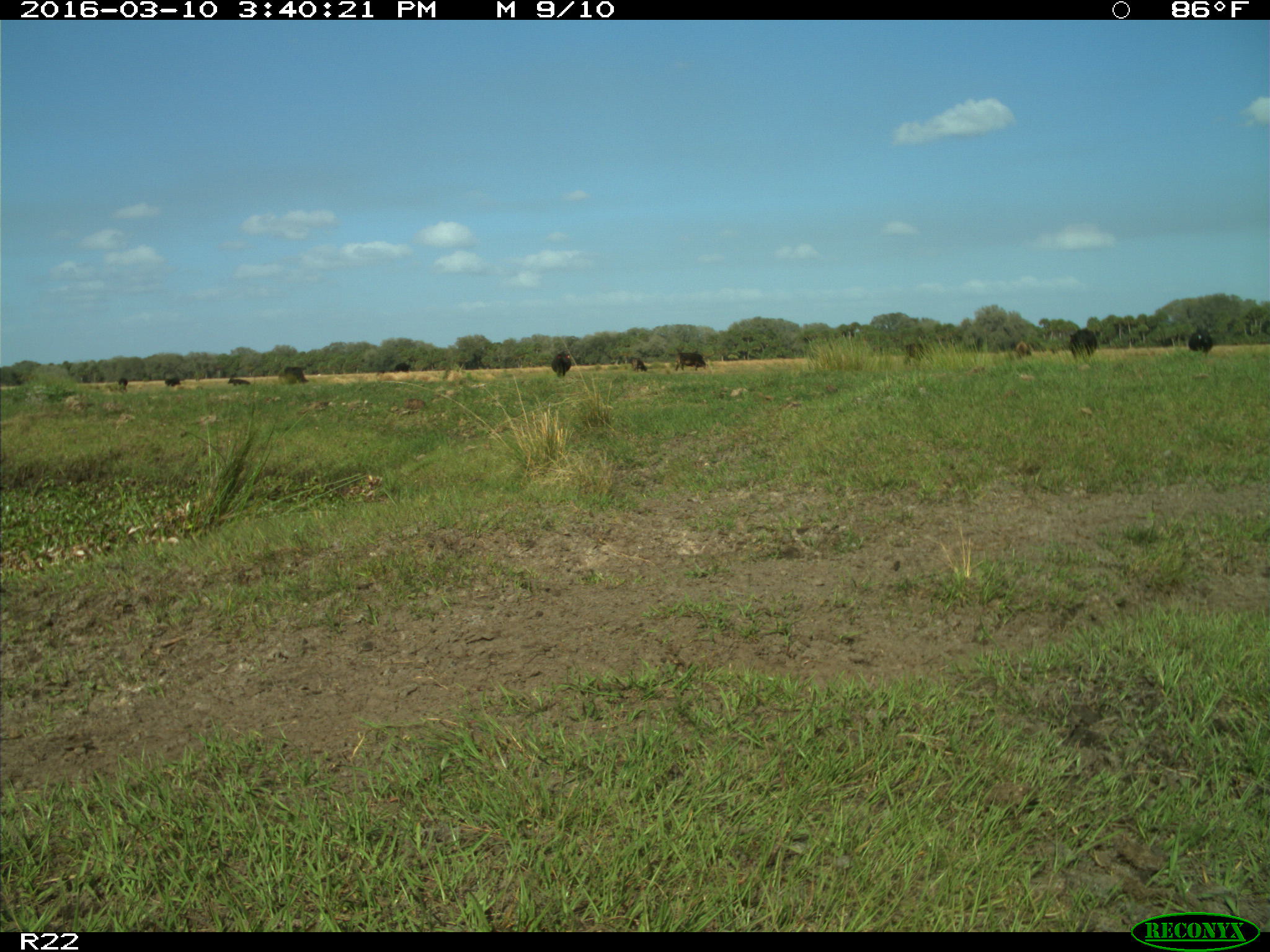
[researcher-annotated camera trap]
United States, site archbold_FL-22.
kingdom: Animalia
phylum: Chordata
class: Mammalia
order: Artiodactyla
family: Bovidae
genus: Bos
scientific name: Bos taurus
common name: domestic cow